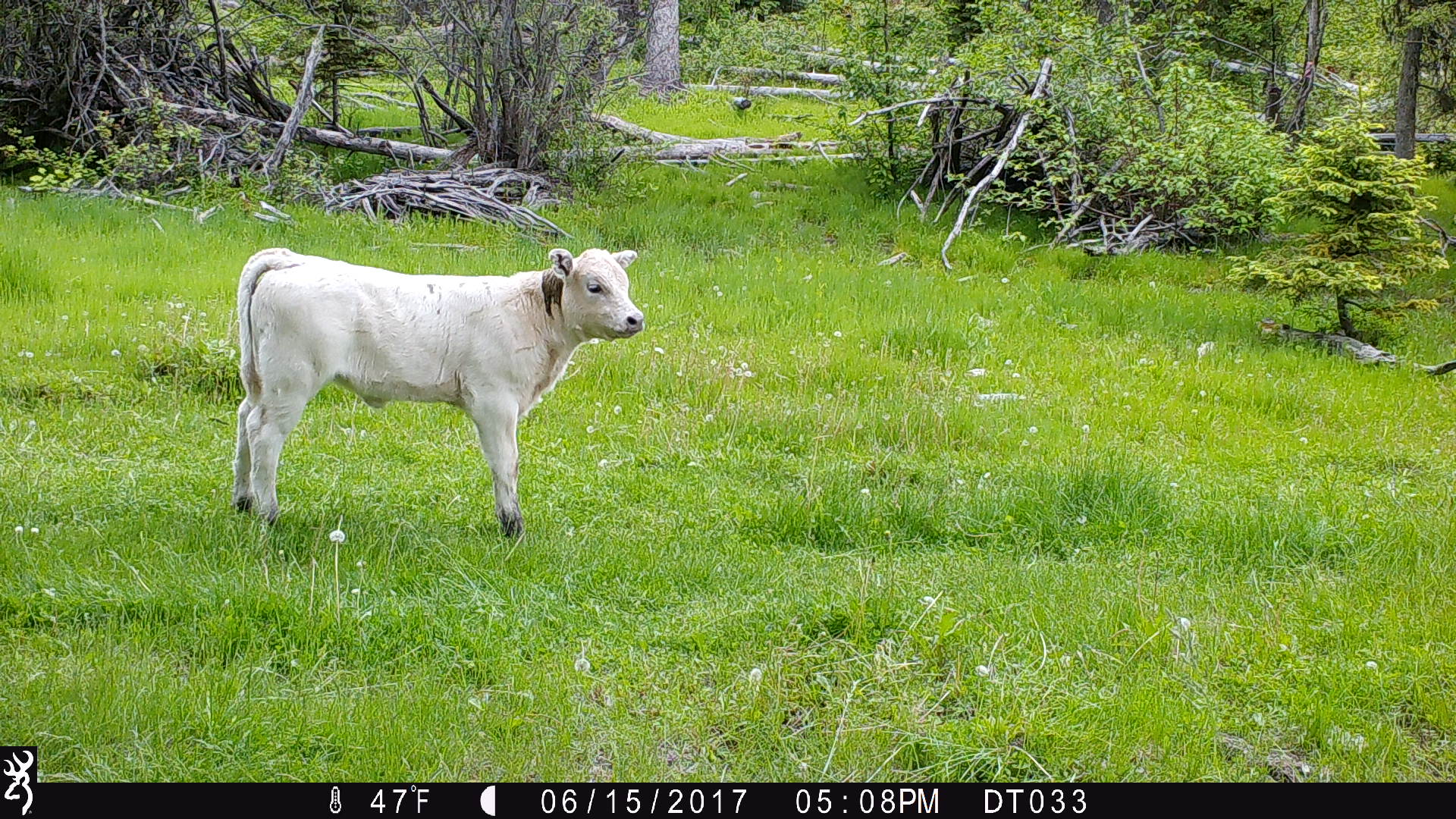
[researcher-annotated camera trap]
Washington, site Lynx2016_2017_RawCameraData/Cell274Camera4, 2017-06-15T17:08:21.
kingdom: Animalia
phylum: Chordata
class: Mammalia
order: Artiodactyla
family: Bovidae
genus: Bos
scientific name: Bos taurus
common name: domestic cattle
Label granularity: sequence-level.